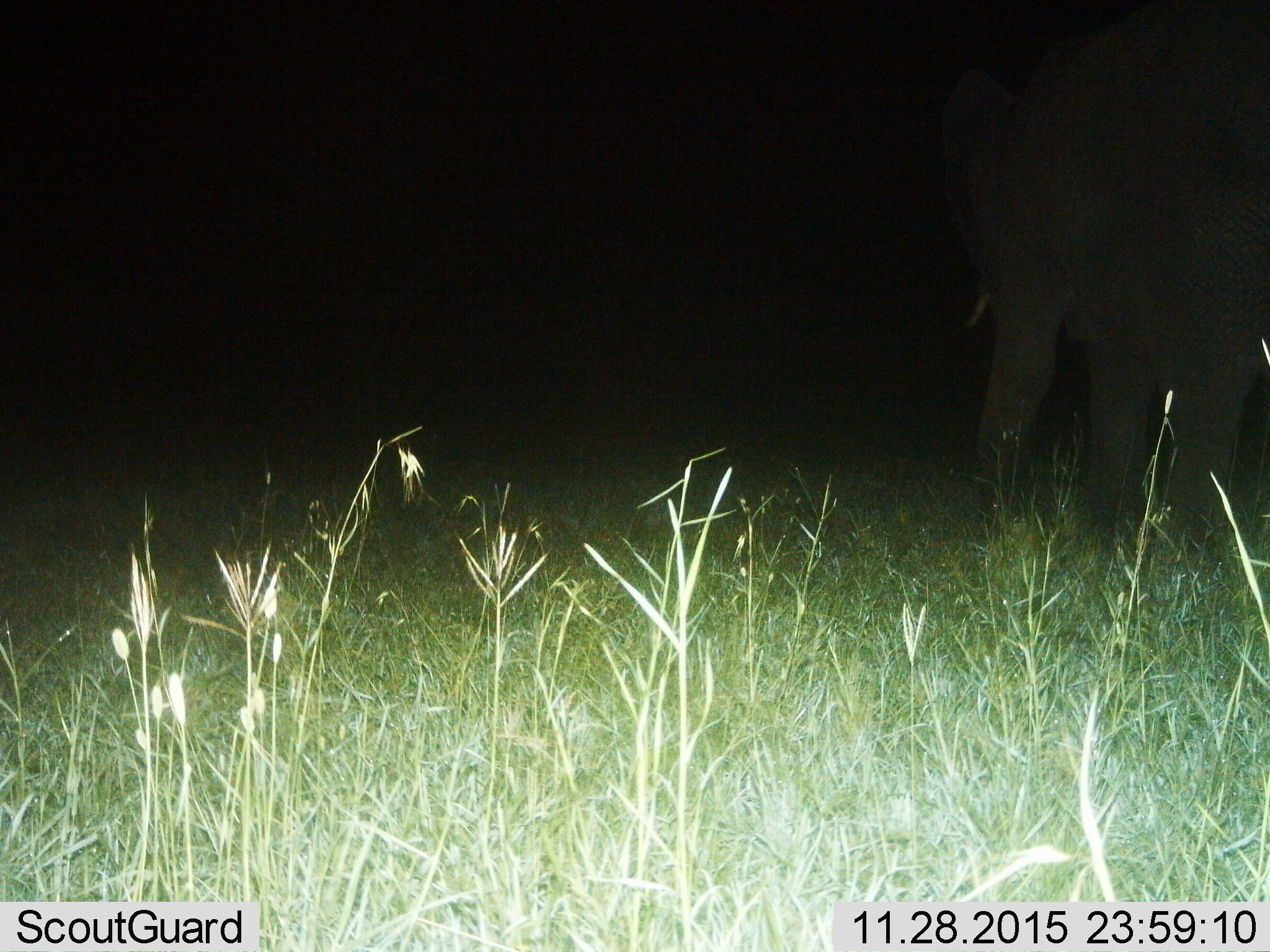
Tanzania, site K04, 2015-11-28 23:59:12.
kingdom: Animalia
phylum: Chordata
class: Mammalia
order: Proboscidea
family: Elephantidae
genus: Loxodonta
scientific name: Loxodonta africana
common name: african bush elephant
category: elephant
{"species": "elephant (african bush elephant) (Loxodonta africana)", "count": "1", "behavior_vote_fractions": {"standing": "86%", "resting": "0%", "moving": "14%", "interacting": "0%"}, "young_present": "0%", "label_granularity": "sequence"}